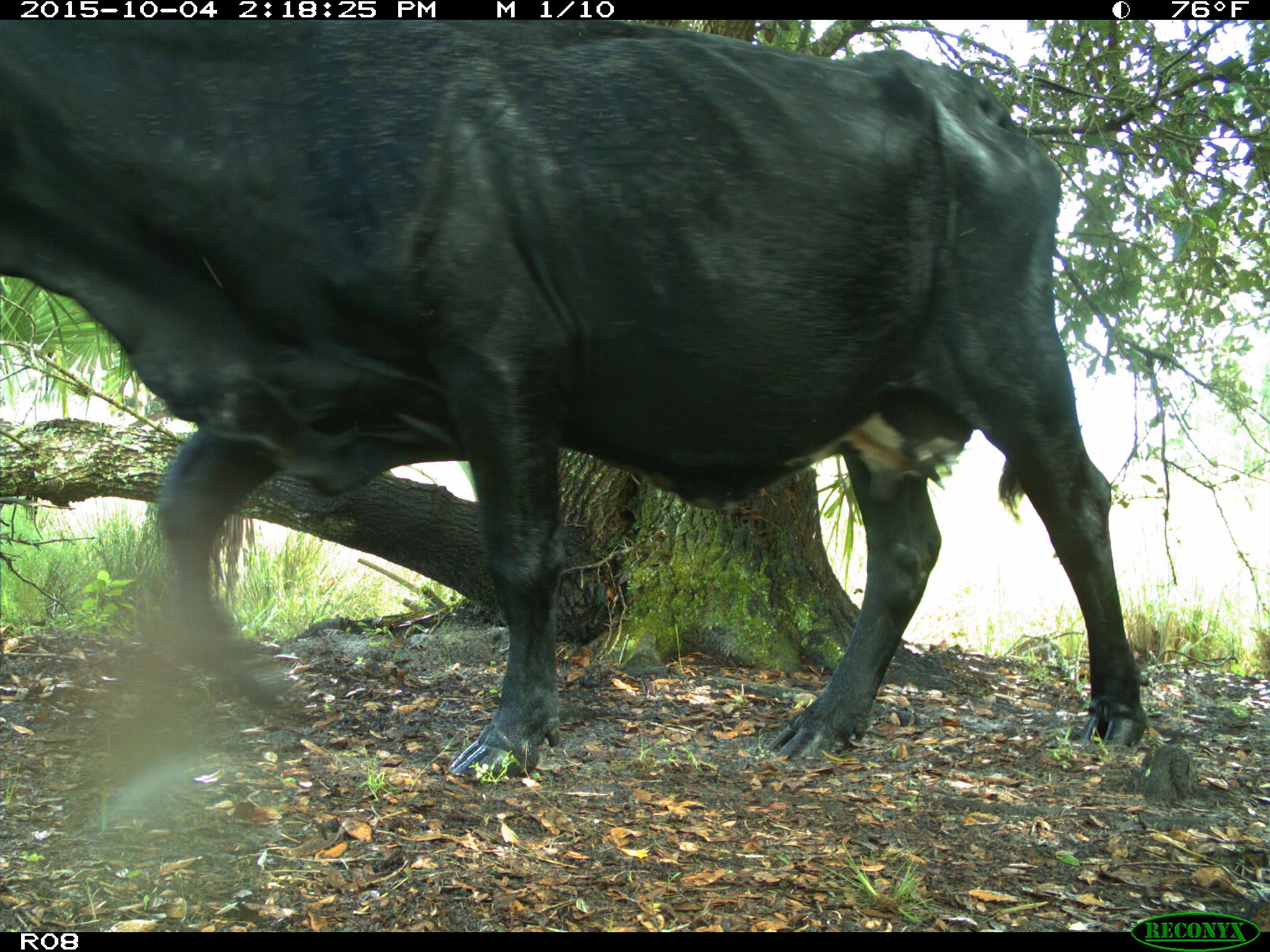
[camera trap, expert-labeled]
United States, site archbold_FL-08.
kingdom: Animalia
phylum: Chordata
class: Mammalia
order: Artiodactyla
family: Bovidae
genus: Bos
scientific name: Bos taurus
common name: domestic cow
Bos taurus (domestic cow).